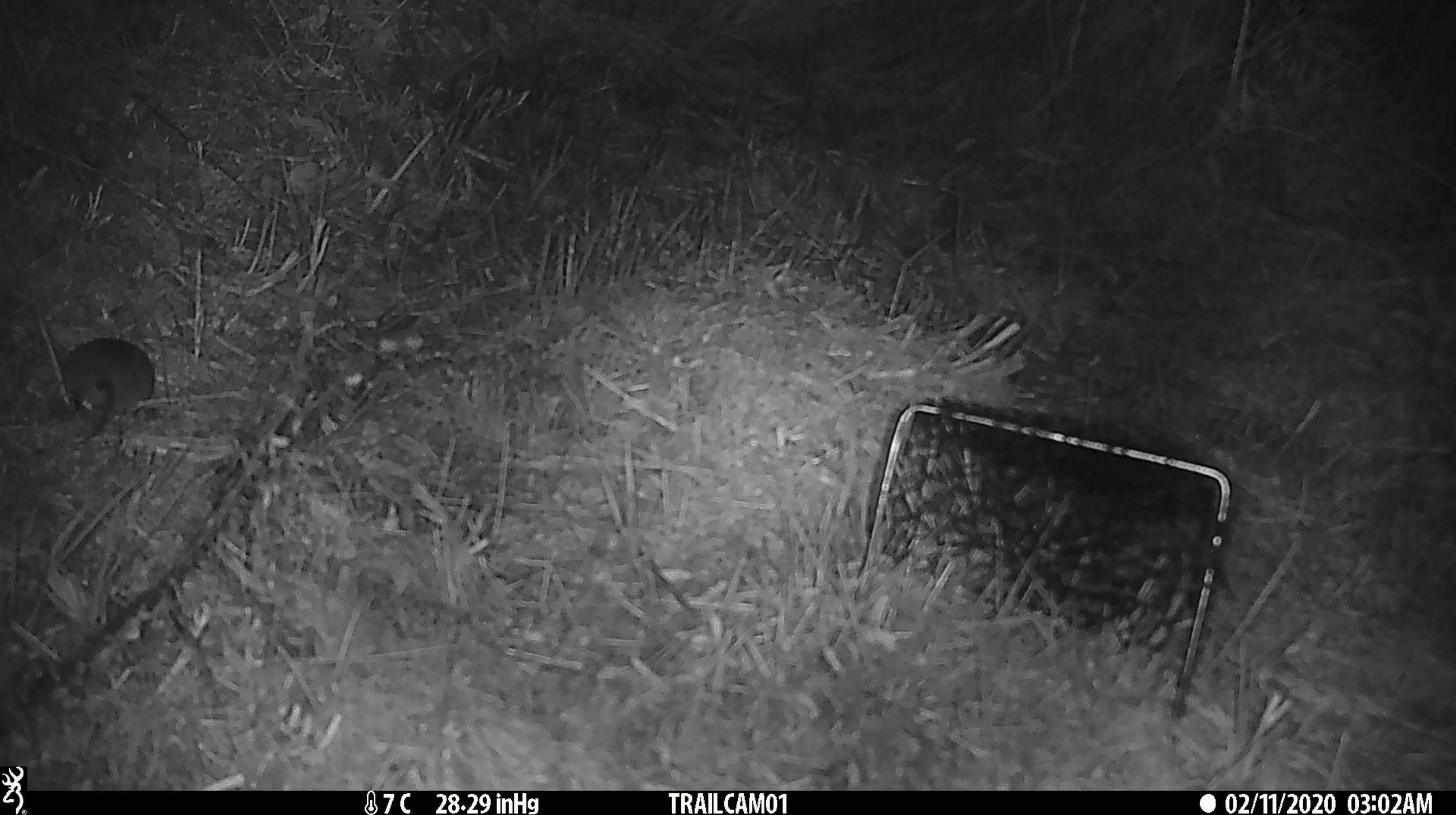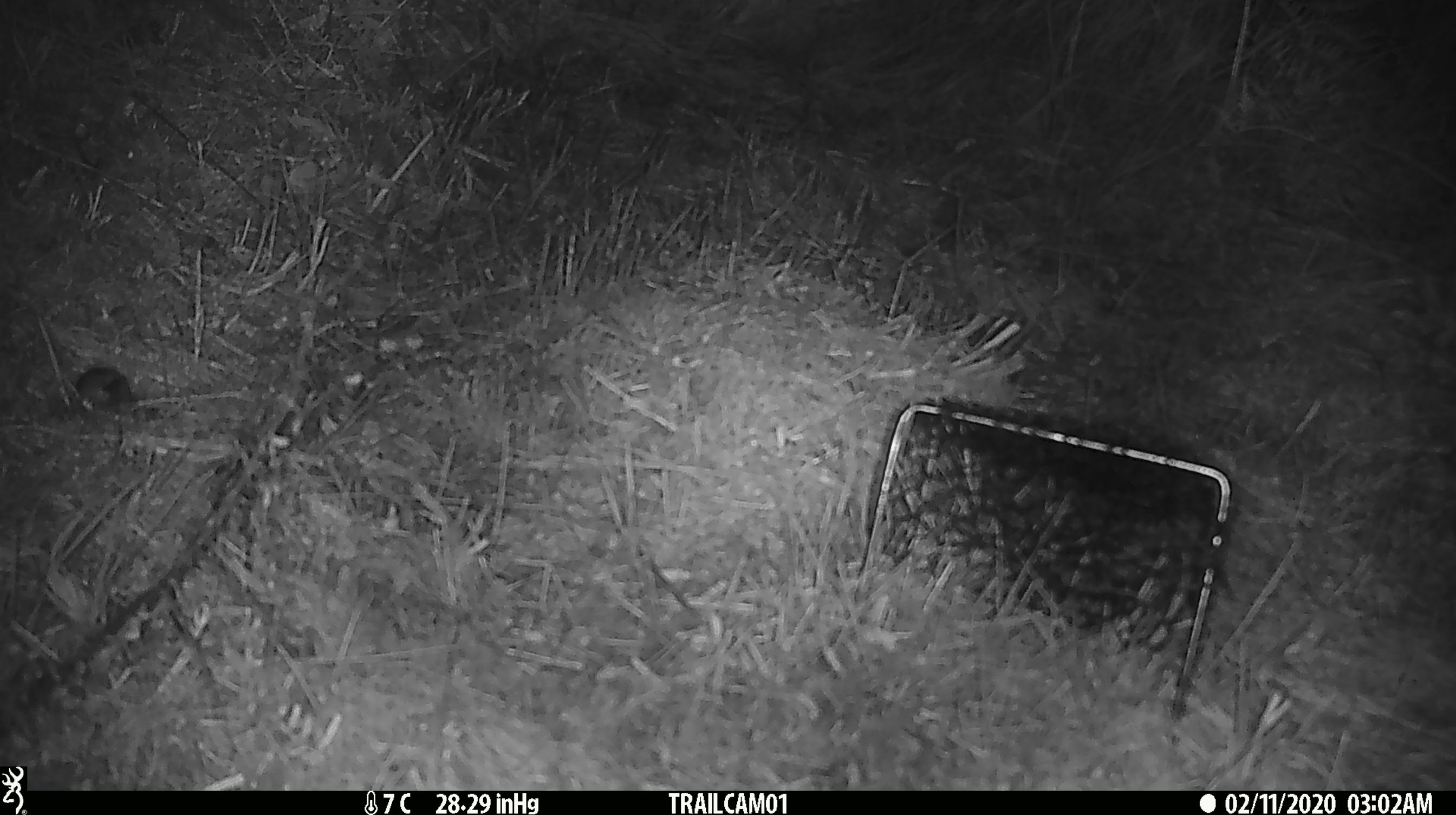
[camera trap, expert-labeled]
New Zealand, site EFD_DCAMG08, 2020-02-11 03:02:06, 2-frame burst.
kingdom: Animalia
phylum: Chordata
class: Mammalia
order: Rodentia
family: Muridae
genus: Mus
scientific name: Mus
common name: mouse